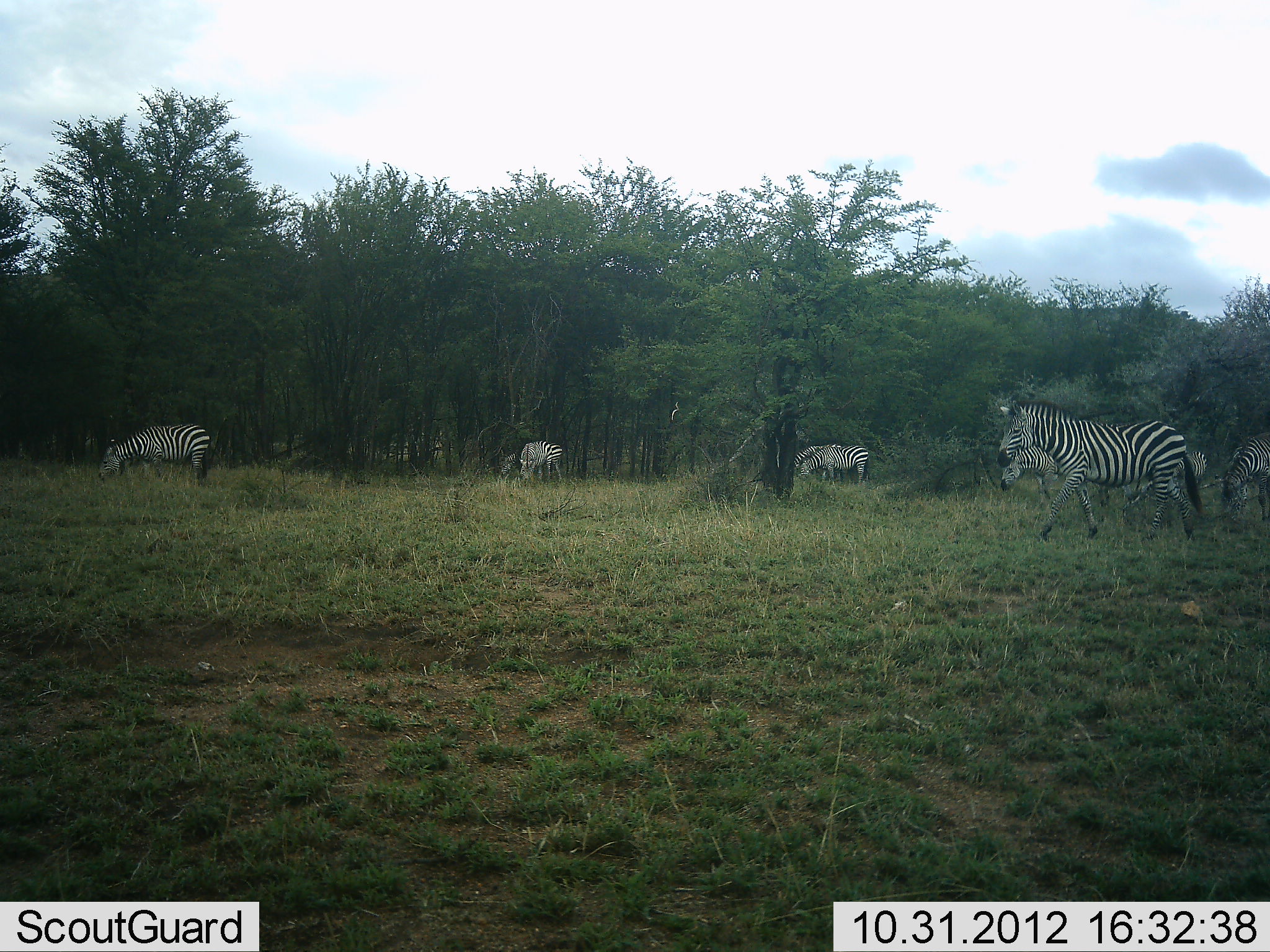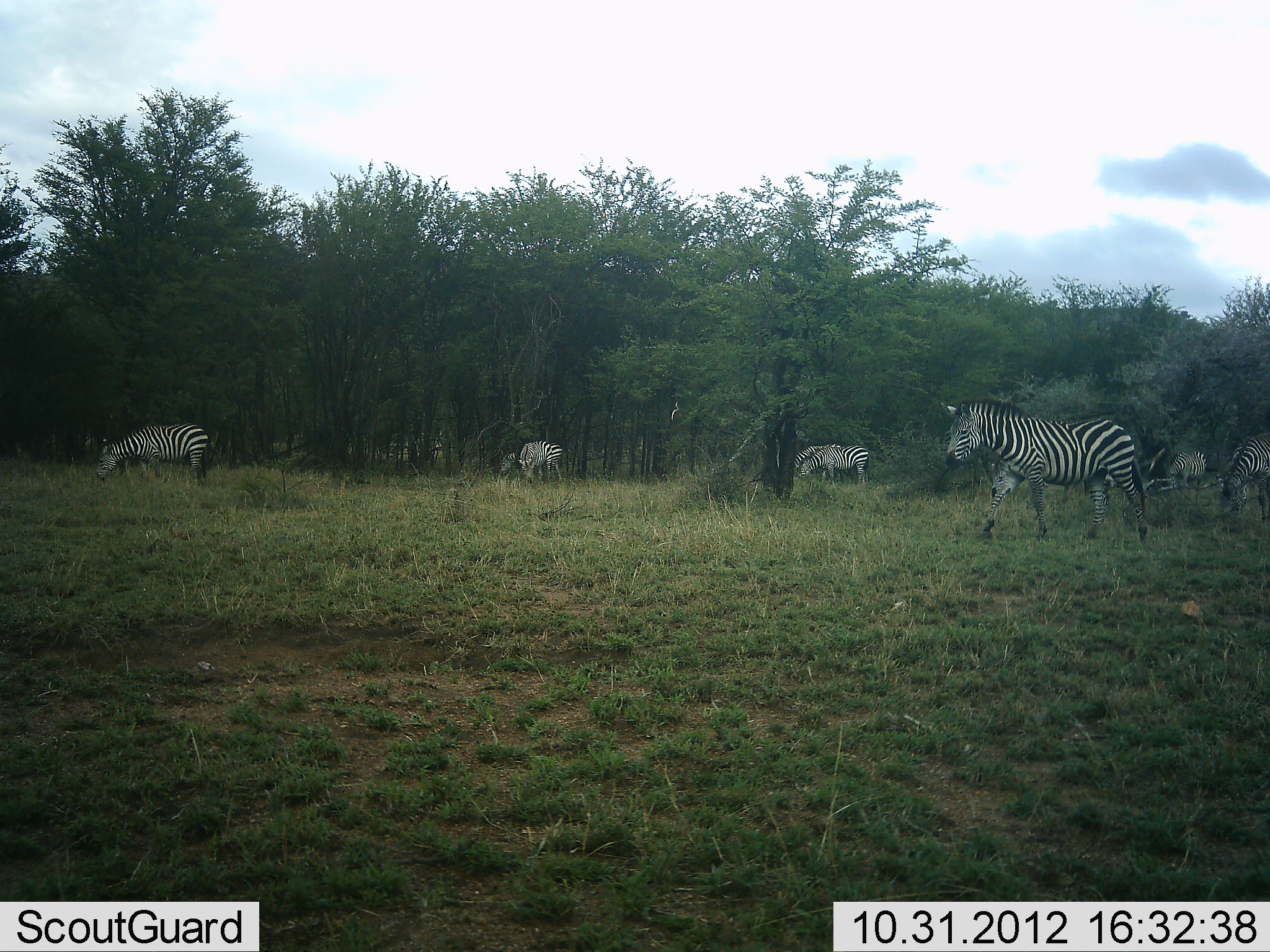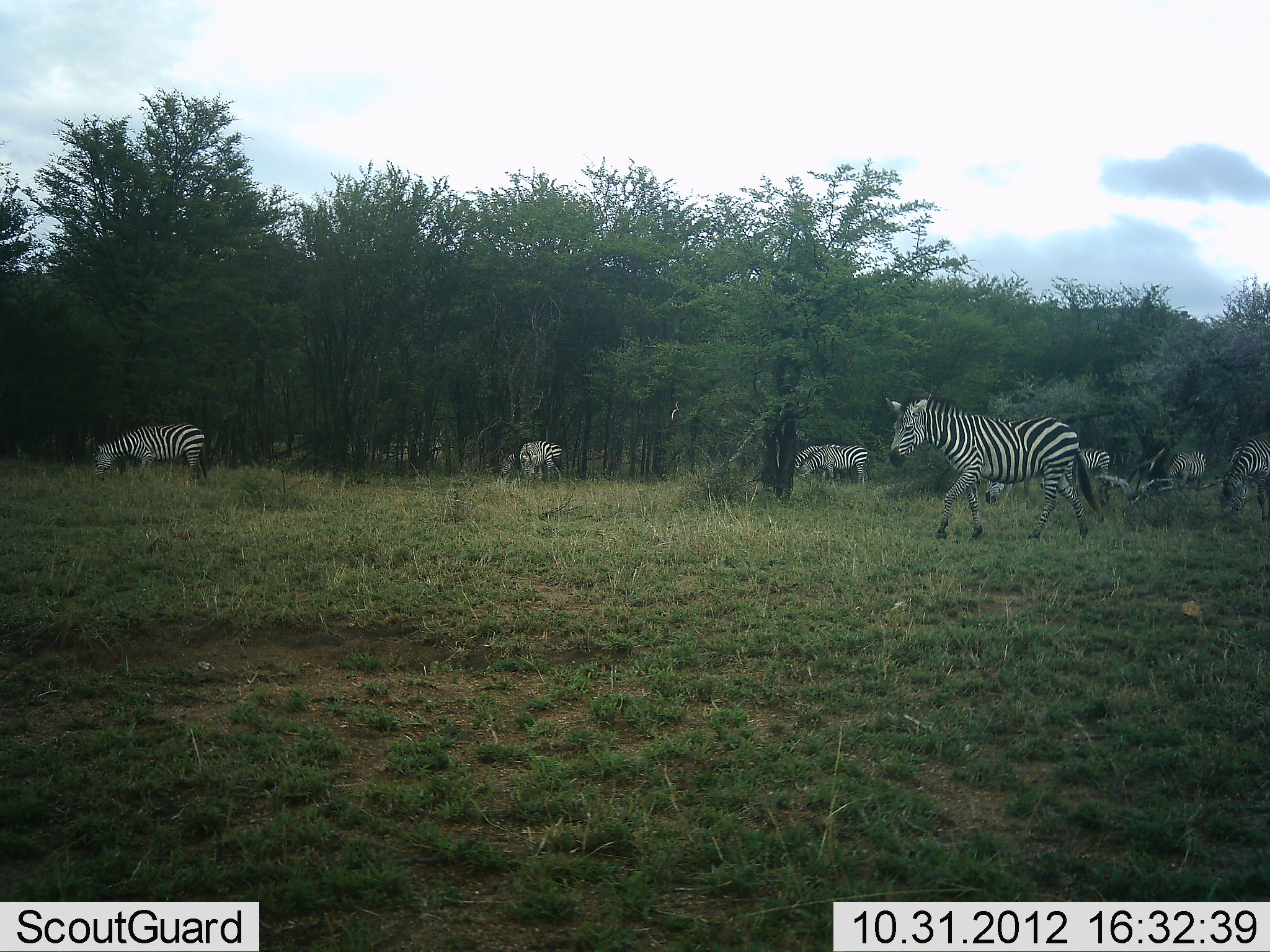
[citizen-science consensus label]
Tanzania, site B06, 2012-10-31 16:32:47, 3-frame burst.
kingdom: Animalia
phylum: Chordata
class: Mammalia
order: Perissodactyla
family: Equidae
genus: Equus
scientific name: Equus quagga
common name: plains zebra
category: zebra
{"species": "zebra (plains zebra) (Equus quagga)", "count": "7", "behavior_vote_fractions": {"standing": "40%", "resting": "0%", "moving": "60%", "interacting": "10%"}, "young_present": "0%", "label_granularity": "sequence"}